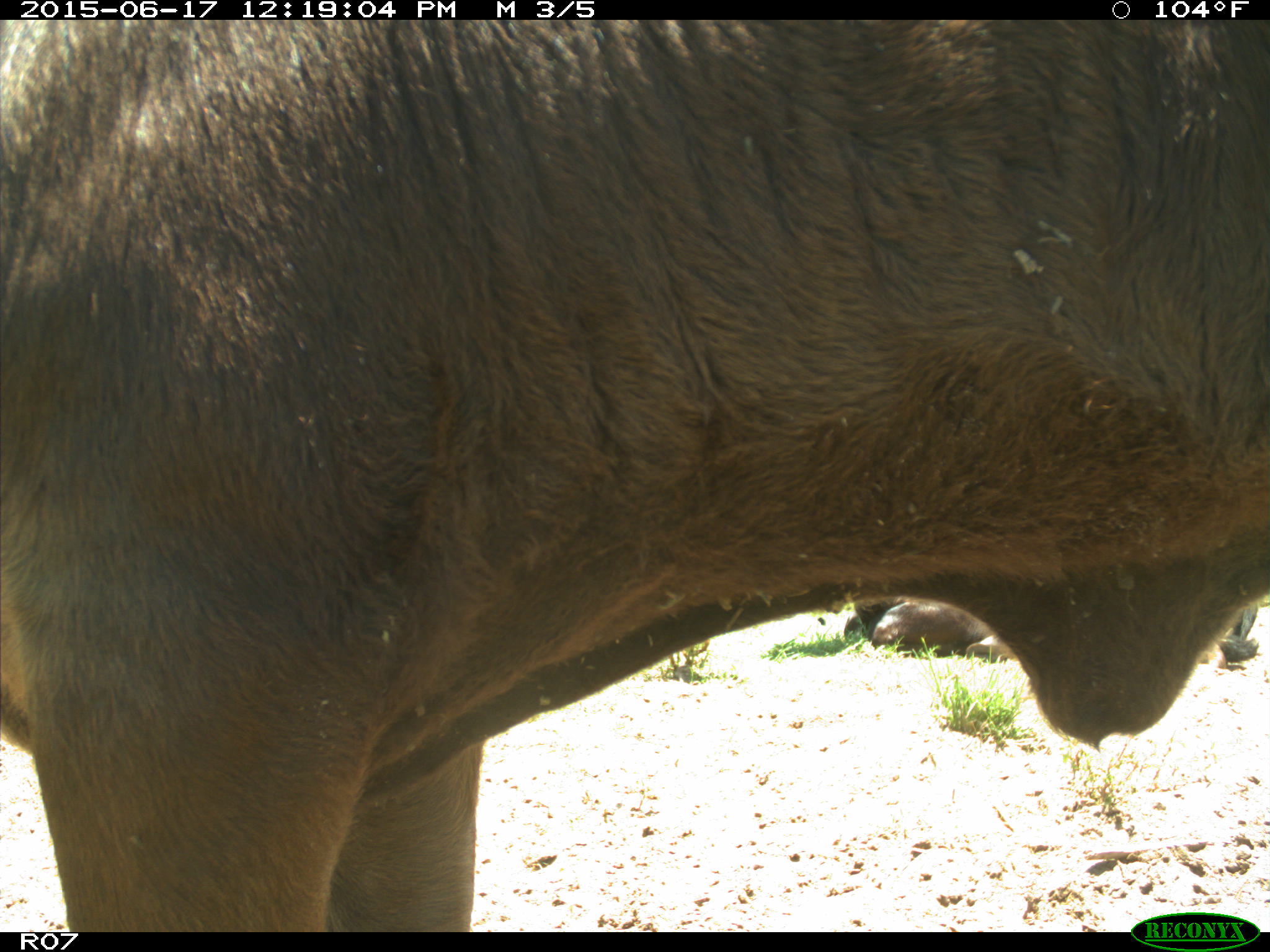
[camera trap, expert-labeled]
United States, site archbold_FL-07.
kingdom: Animalia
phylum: Chordata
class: Mammalia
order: Artiodactyla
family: Bovidae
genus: Bos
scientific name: Bos taurus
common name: domestic cow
Bos taurus (domestic cow).